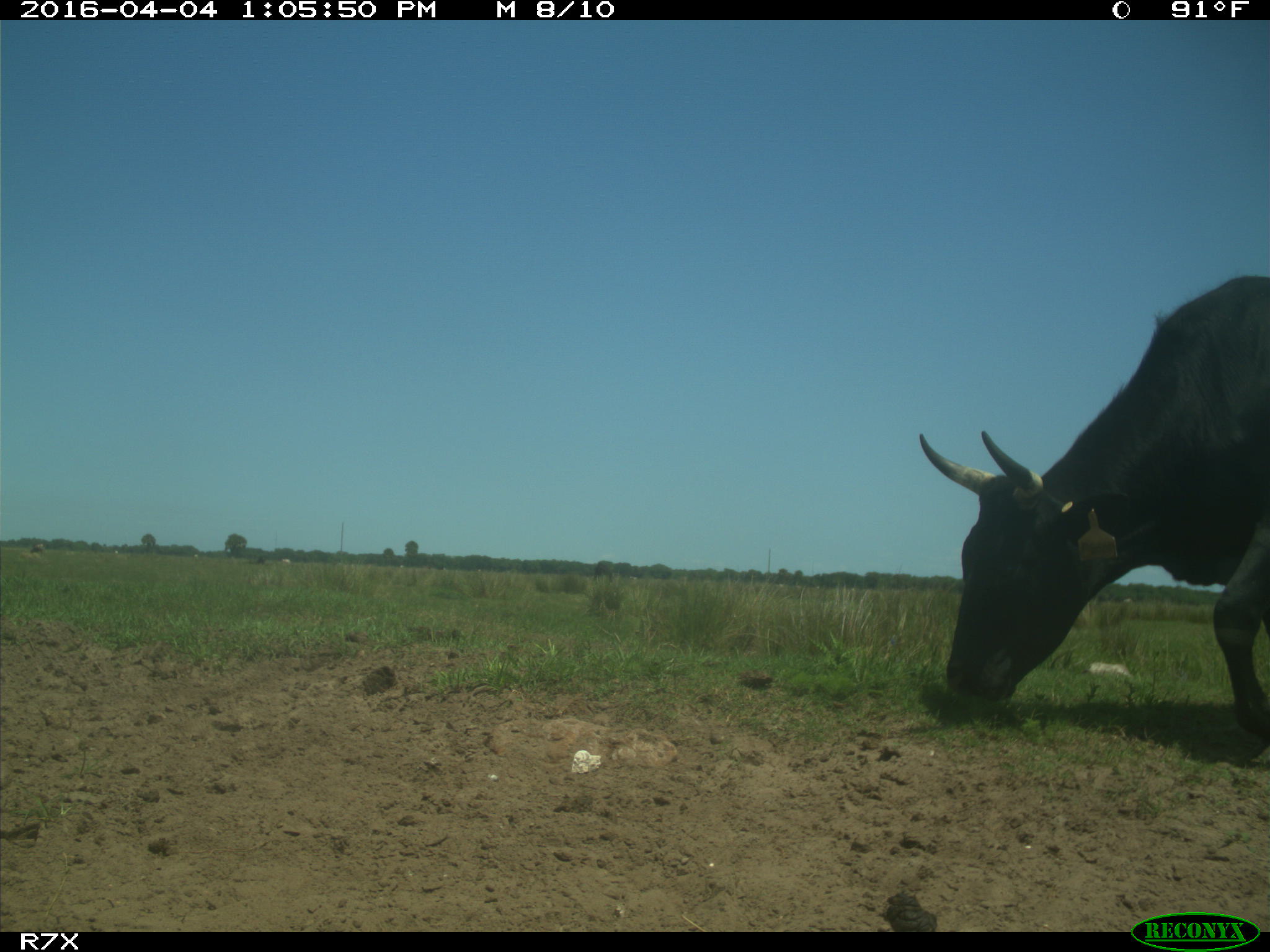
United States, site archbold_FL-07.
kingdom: Animalia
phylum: Chordata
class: Mammalia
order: Artiodactyla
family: Bovidae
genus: Bos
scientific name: Bos taurus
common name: domestic cow